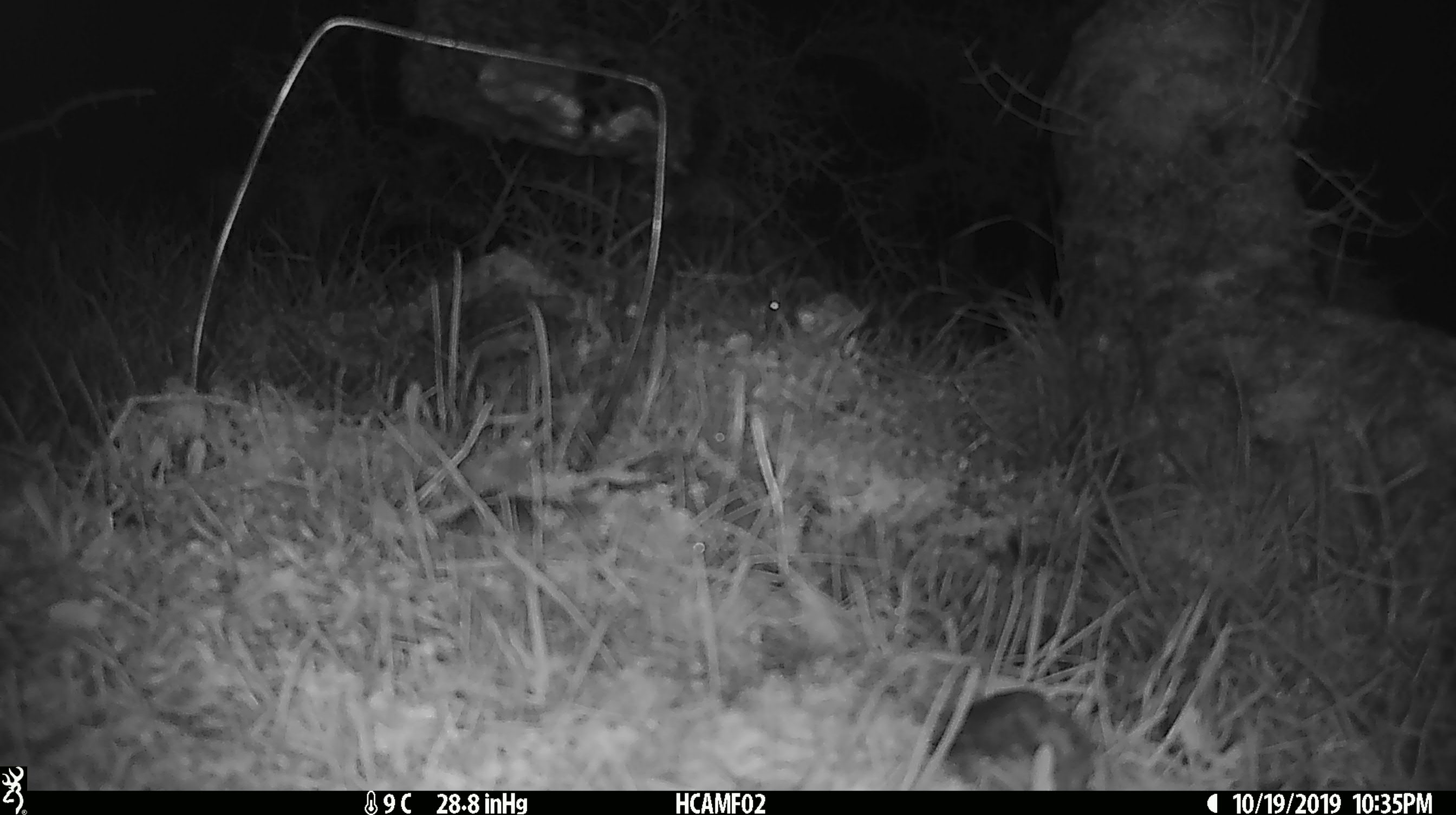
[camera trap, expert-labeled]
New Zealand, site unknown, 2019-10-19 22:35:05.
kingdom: Animalia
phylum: Chordata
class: Mammalia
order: Rodentia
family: Muridae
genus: Mus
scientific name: Mus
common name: mouse